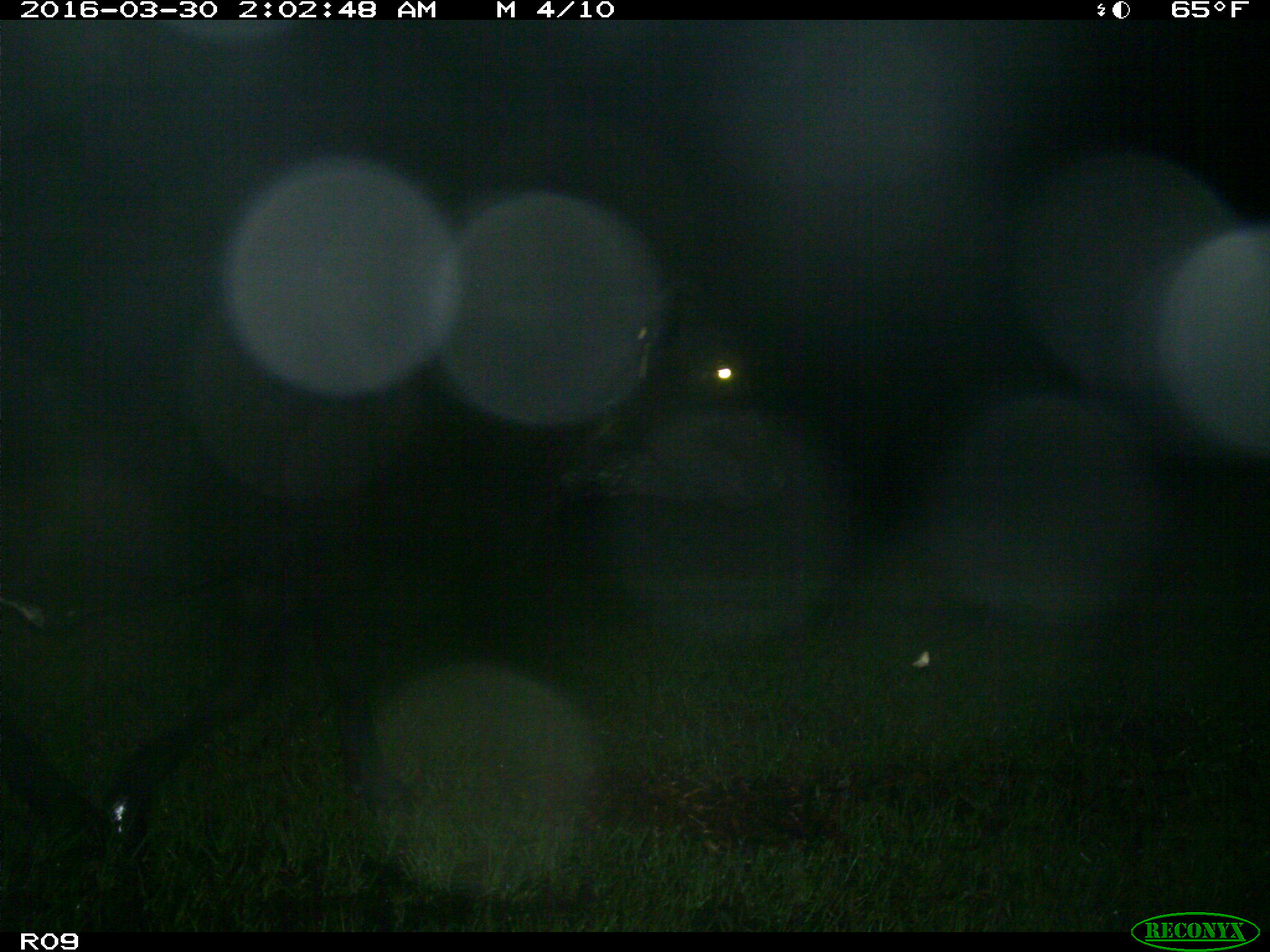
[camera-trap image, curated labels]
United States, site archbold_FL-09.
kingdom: Animalia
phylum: Chordata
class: Mammalia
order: Artiodactyla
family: Bovidae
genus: Bos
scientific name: Bos taurus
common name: domestic cow